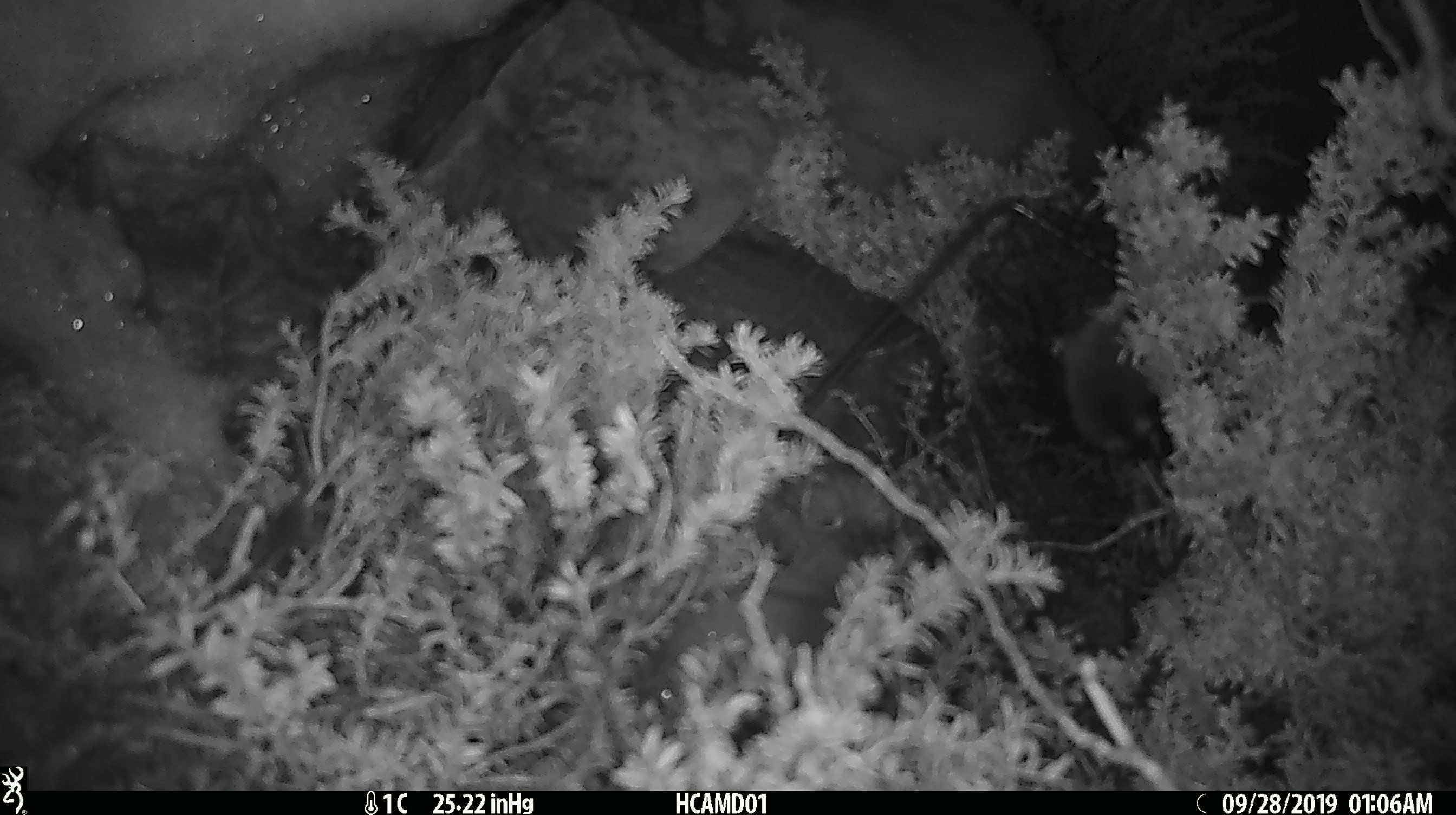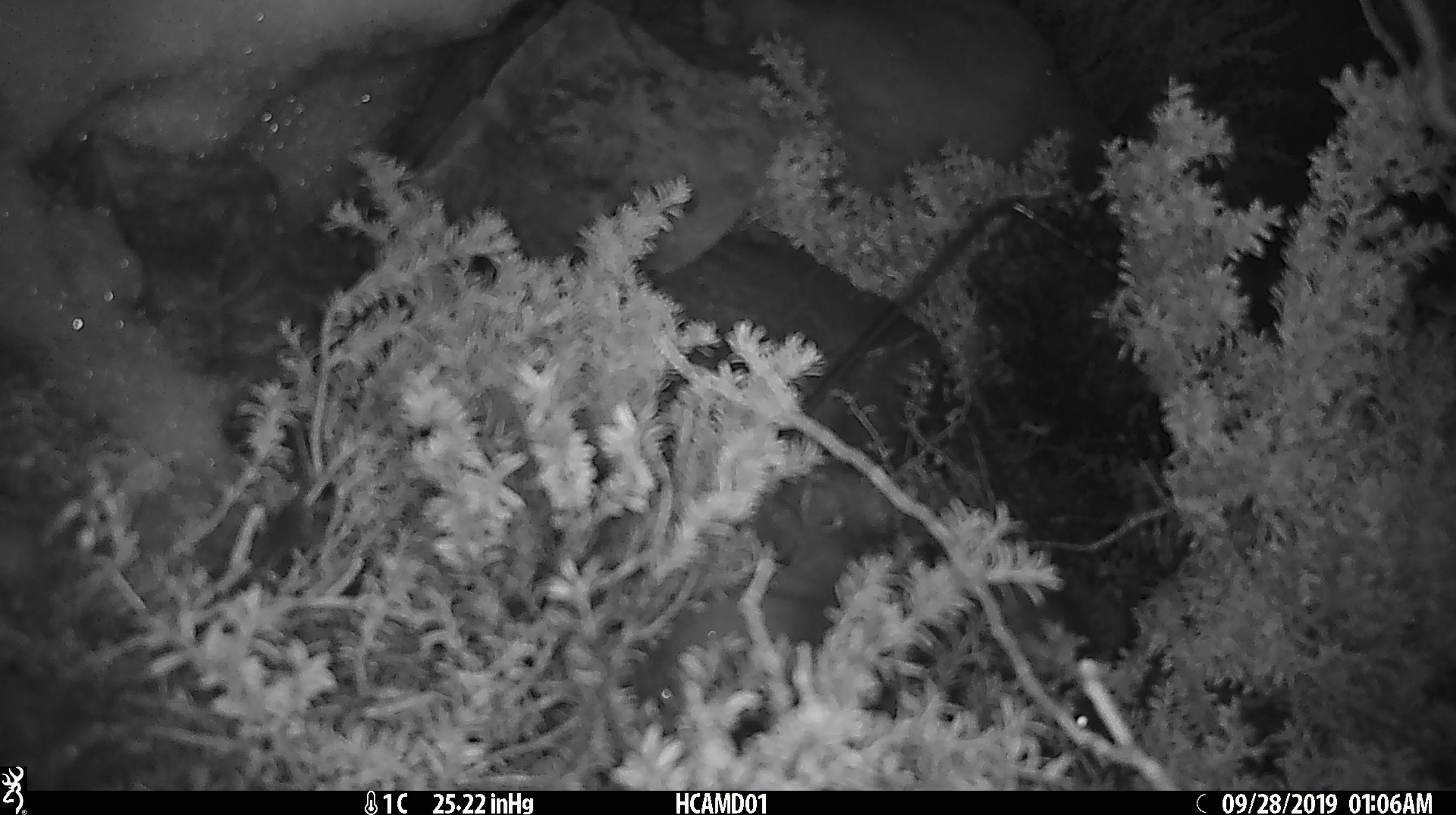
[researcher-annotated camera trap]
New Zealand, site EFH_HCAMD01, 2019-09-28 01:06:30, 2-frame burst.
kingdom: Animalia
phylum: Chordata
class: Mammalia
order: Rodentia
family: Muridae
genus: Mus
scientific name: Mus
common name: mouse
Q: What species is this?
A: Mouse (Mus).